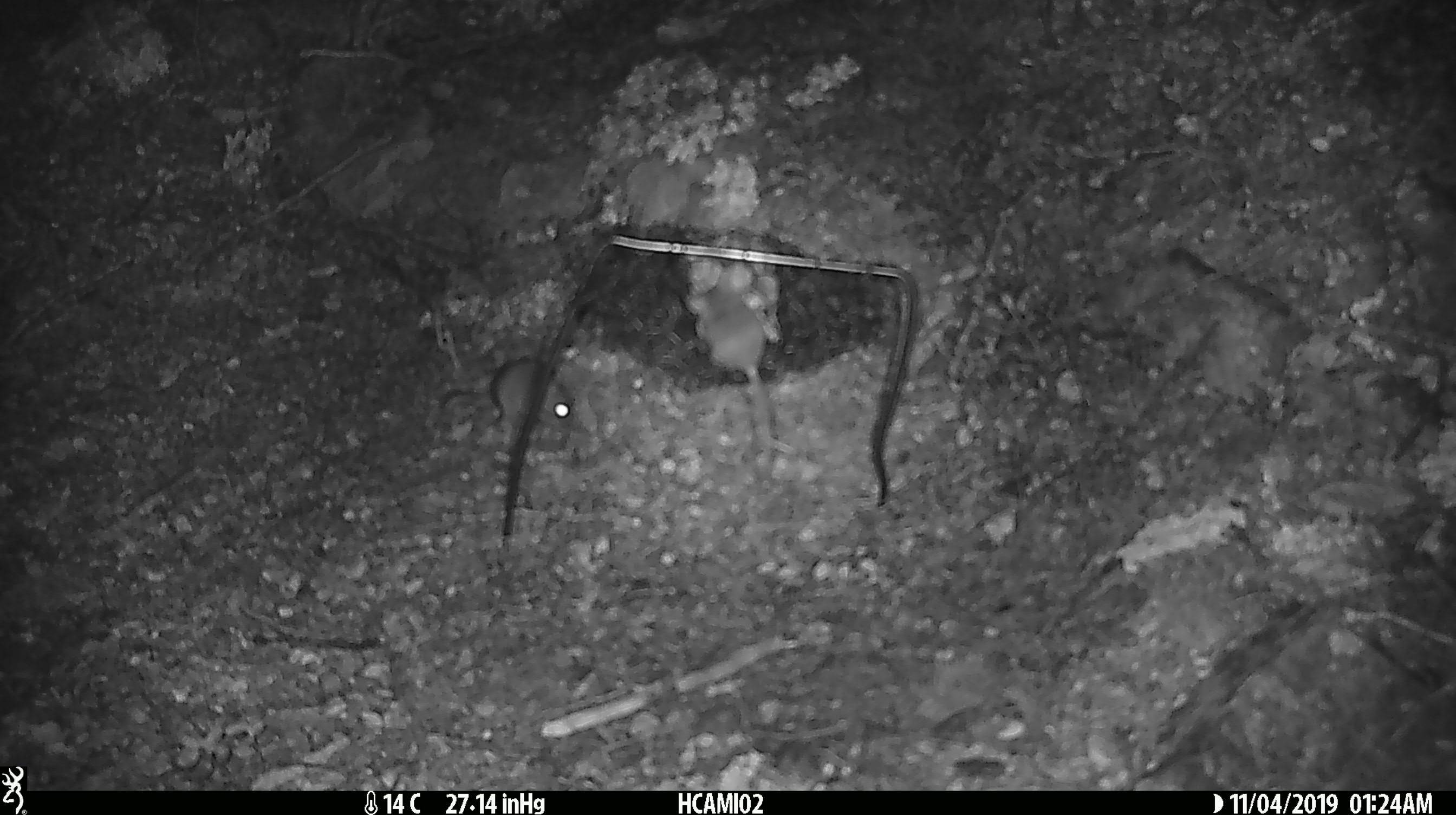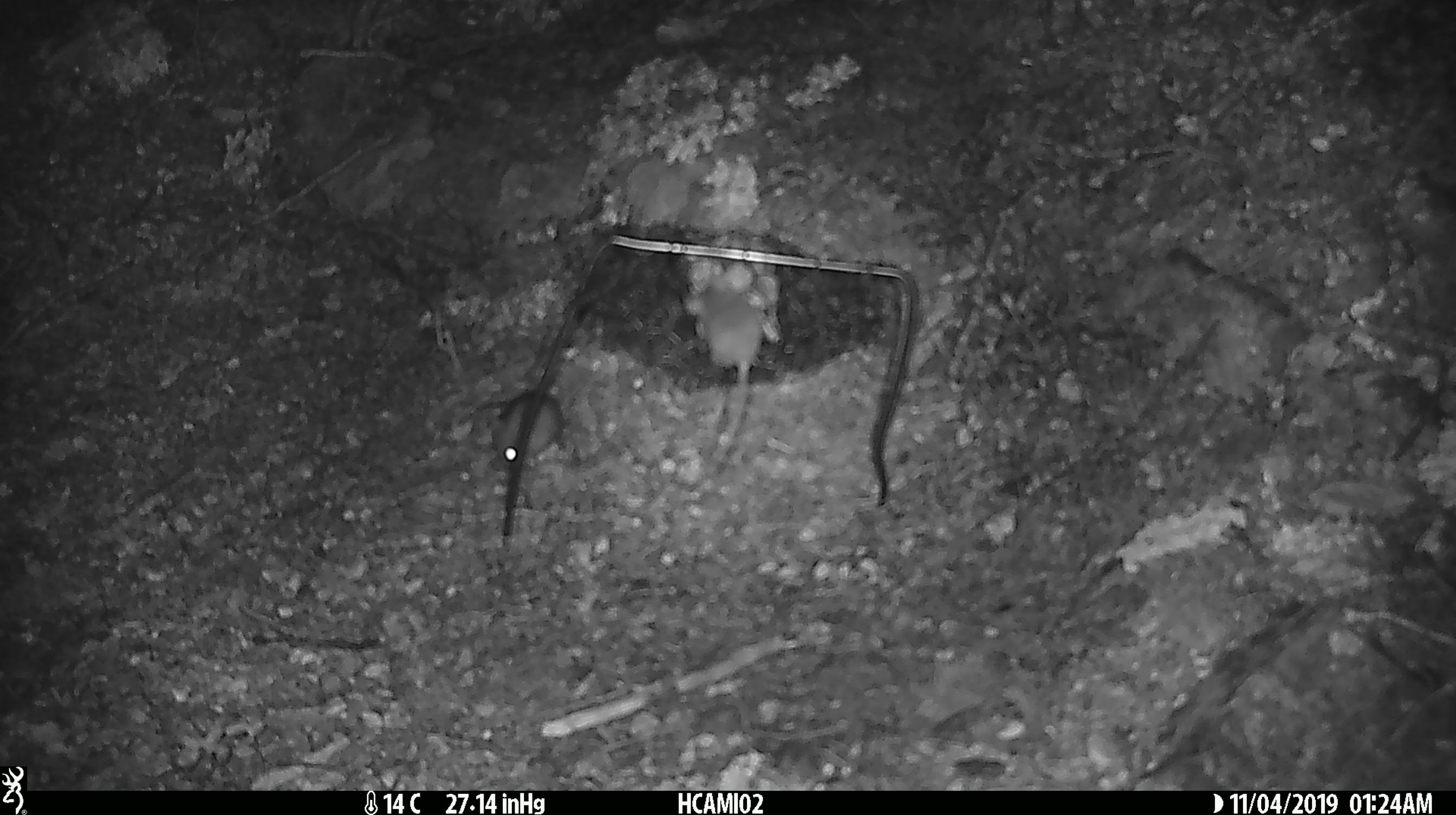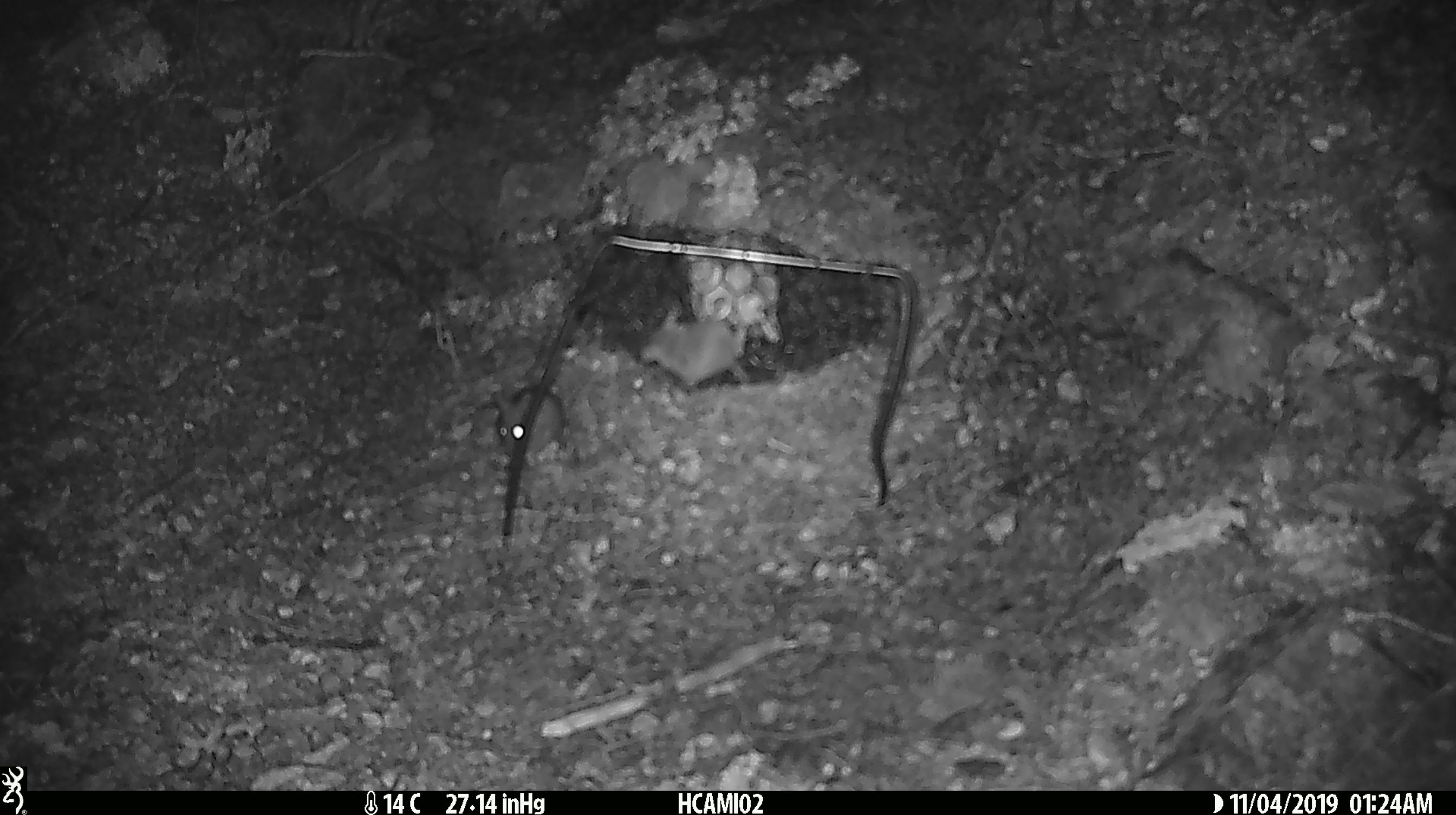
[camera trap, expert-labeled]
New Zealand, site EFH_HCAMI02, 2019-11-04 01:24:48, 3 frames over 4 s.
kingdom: Animalia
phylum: Chordata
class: Mammalia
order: Rodentia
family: Muridae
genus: Mus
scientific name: Mus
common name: mouse